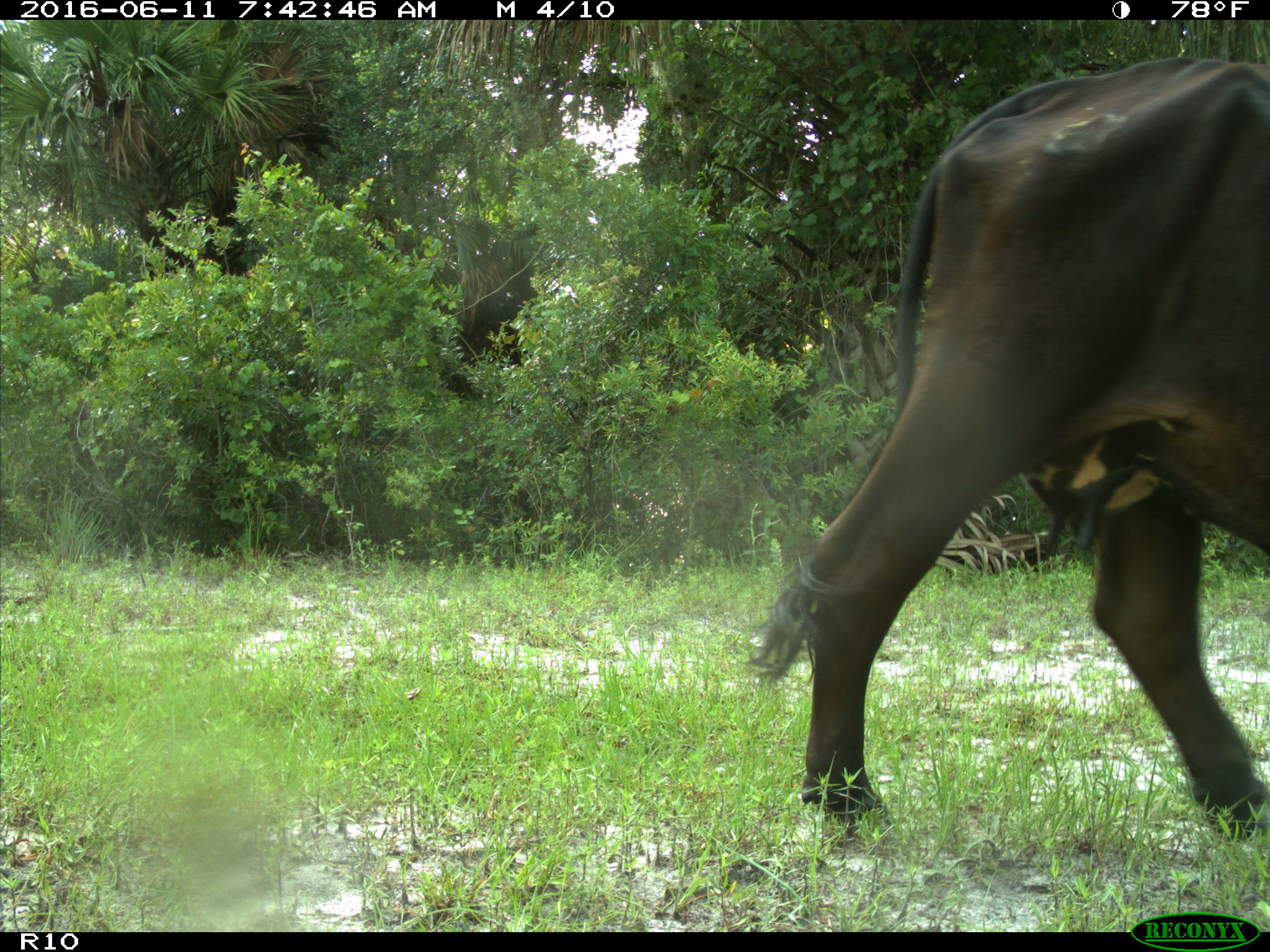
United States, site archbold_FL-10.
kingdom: Animalia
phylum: Chordata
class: Mammalia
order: Artiodactyla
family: Bovidae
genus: Bos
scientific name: Bos taurus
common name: domestic cow